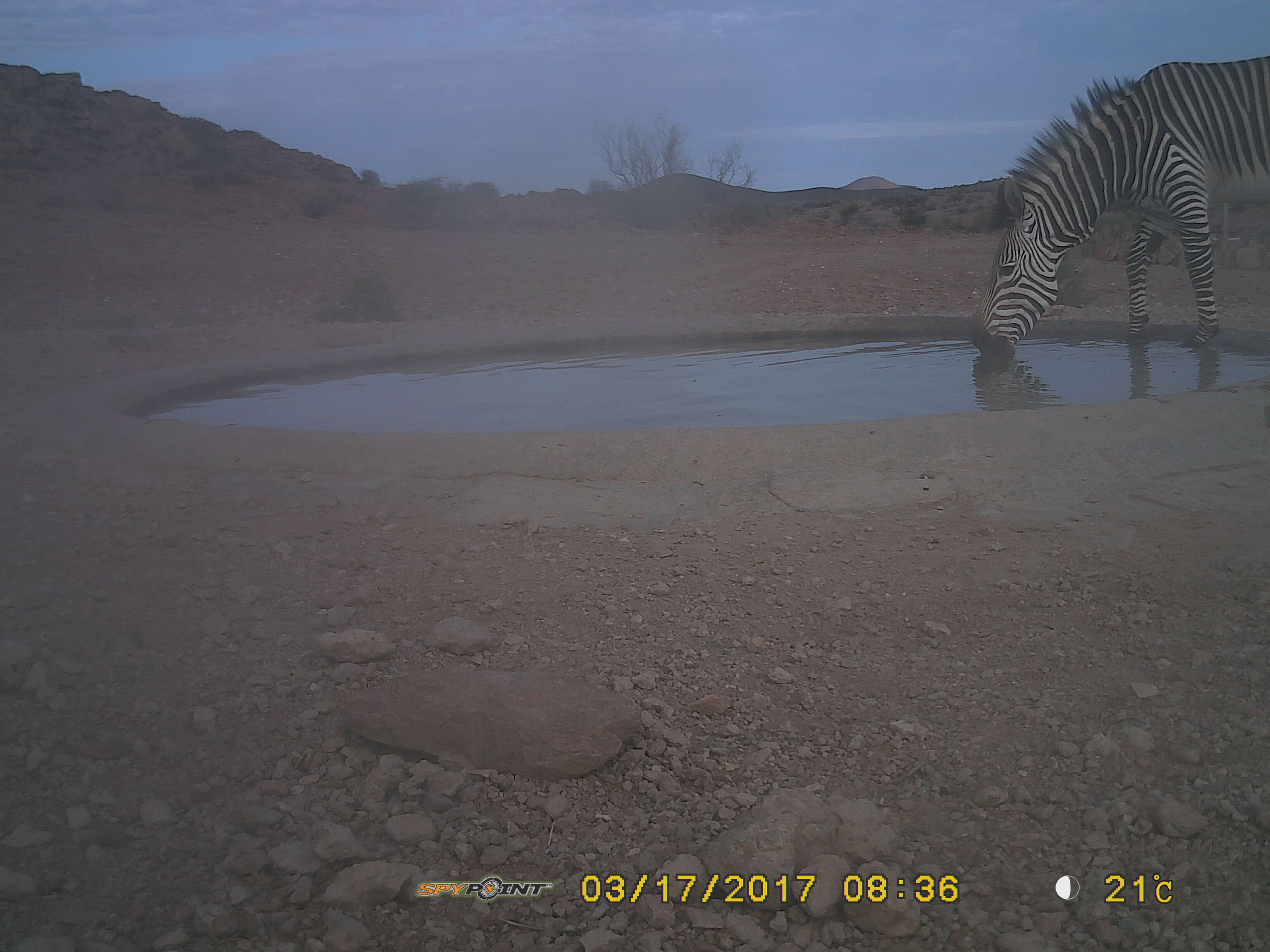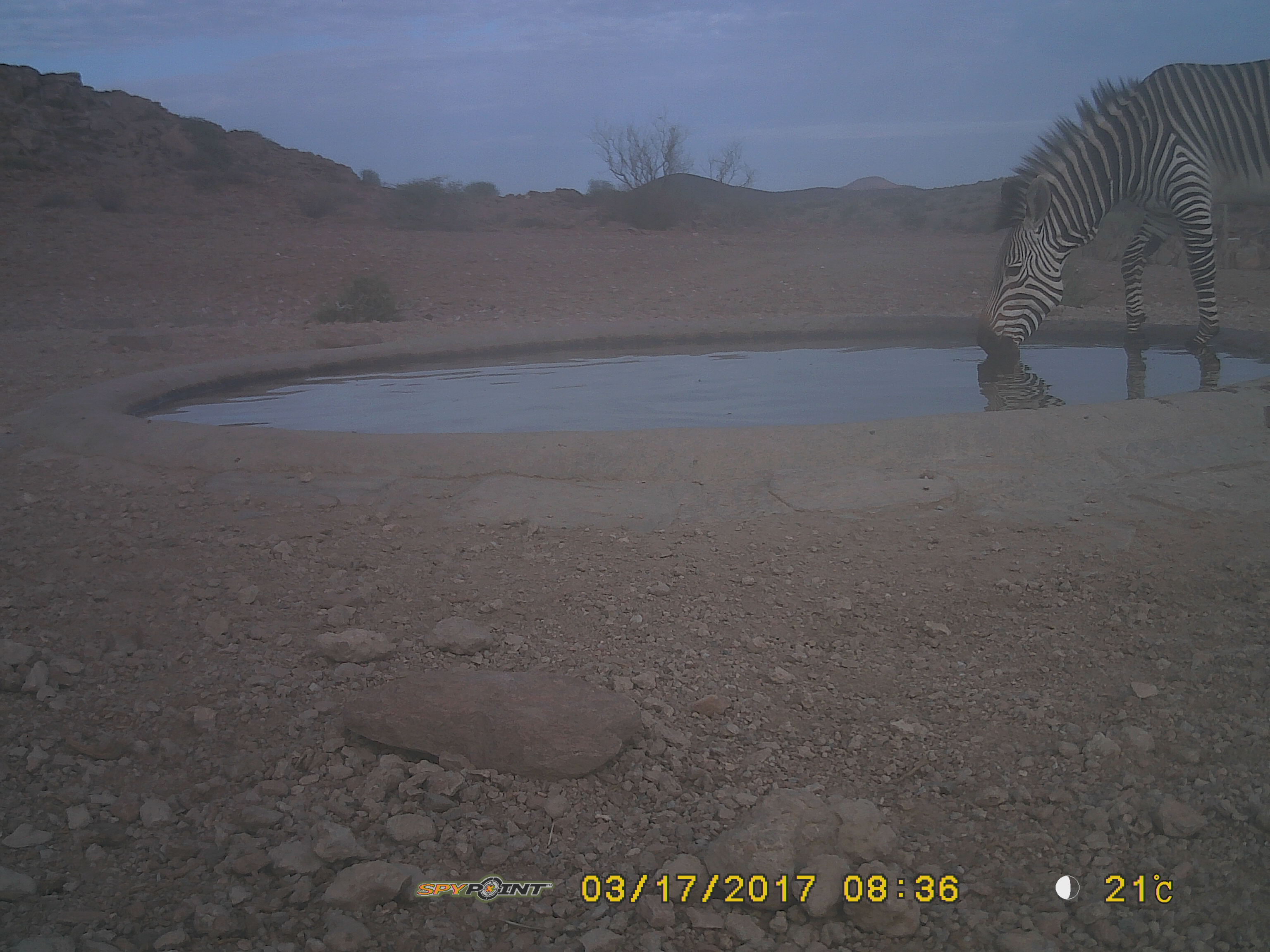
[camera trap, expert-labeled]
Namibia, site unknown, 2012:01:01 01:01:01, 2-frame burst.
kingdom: Animalia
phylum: Chordata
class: Mammalia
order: Perissodactyla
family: Equidae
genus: Equus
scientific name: Equus zebra hartmannae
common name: hartmann's mountain zebra